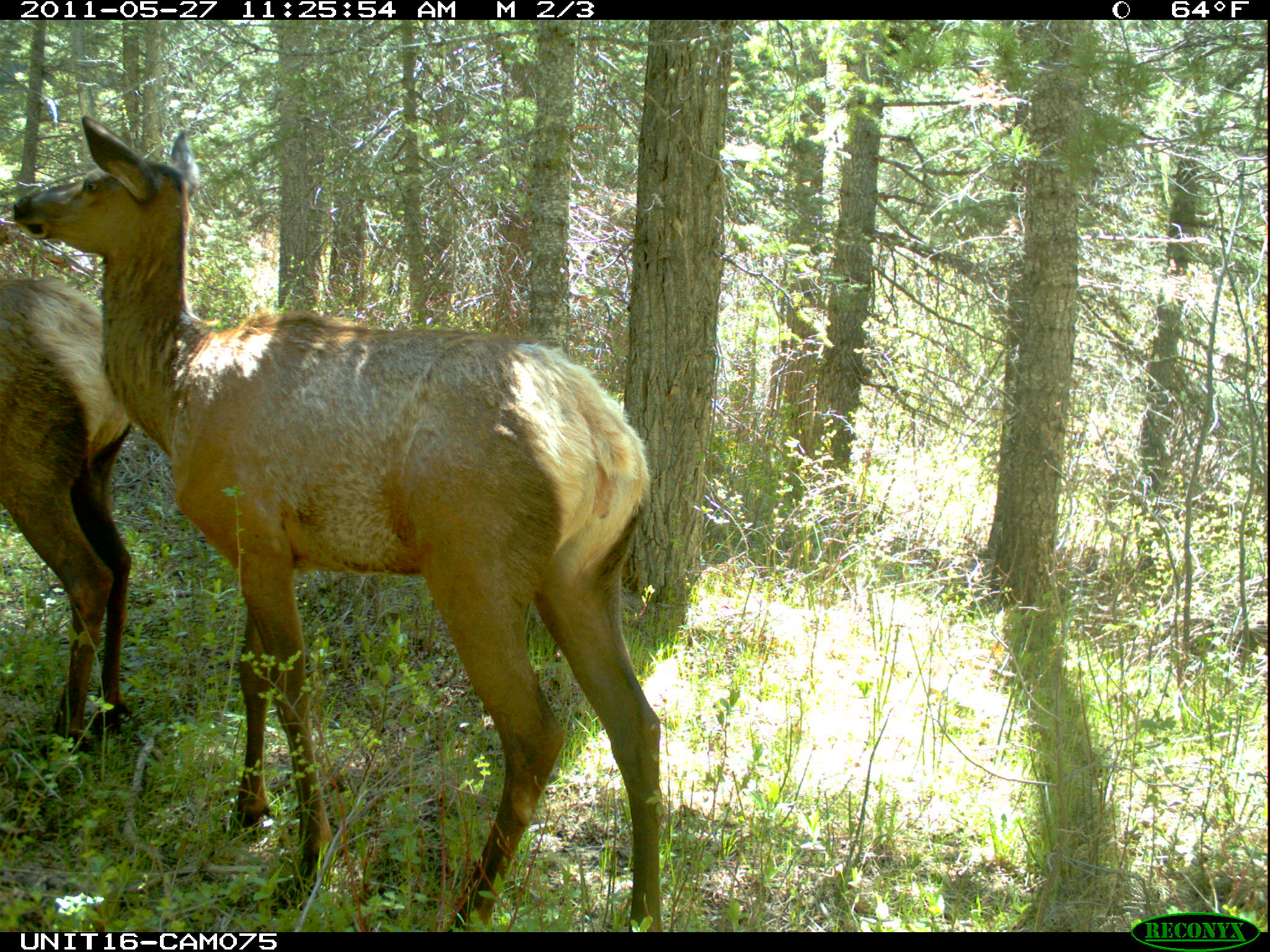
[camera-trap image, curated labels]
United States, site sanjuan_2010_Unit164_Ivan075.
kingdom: Animalia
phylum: Chordata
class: Mammalia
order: Artiodactyla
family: Cervidae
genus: Cervus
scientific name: Cervus elaphus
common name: red deer